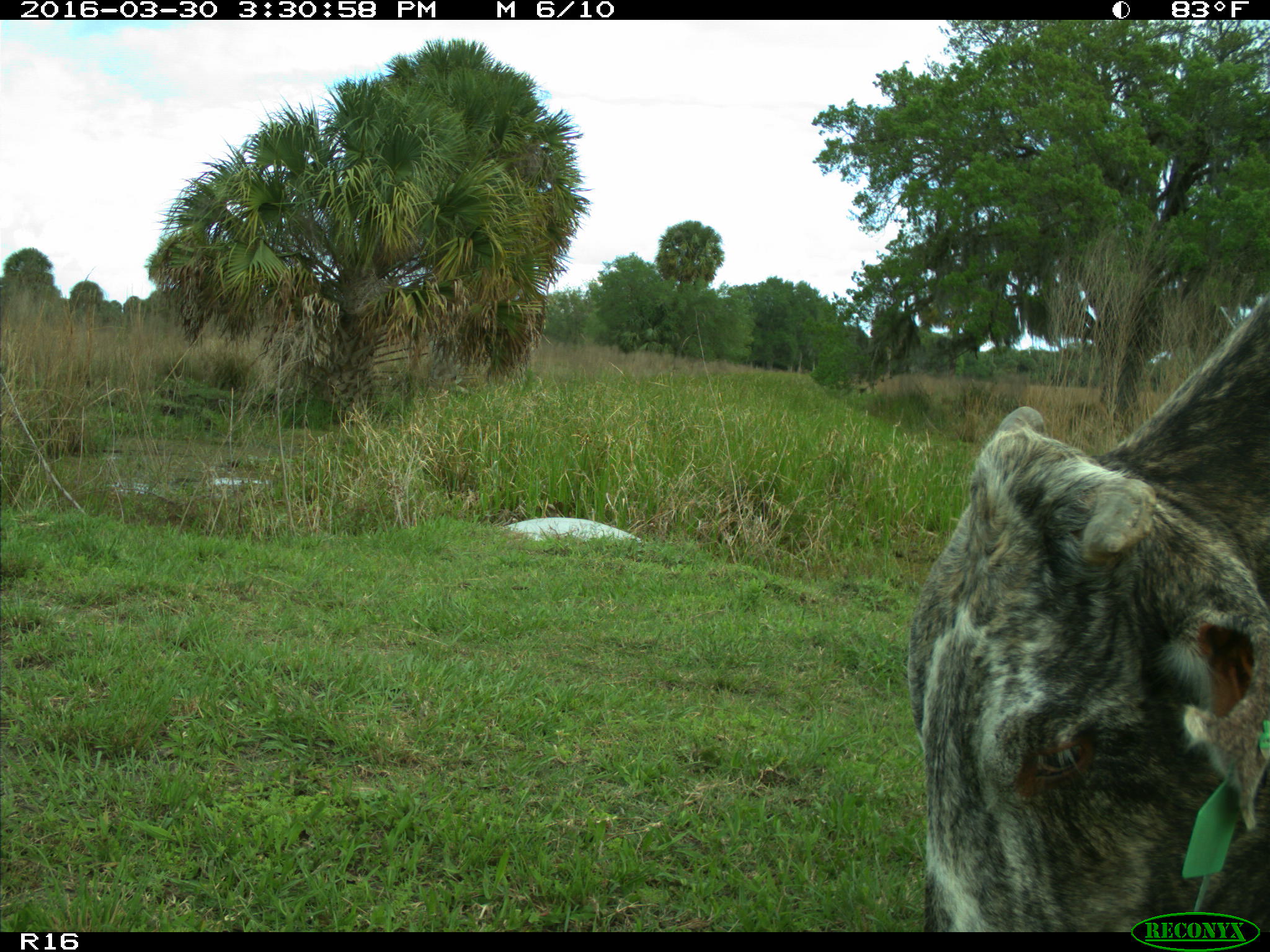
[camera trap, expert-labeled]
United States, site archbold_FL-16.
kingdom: Animalia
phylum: Chordata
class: Mammalia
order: Artiodactyla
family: Bovidae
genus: Bos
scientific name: Bos taurus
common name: domestic cow